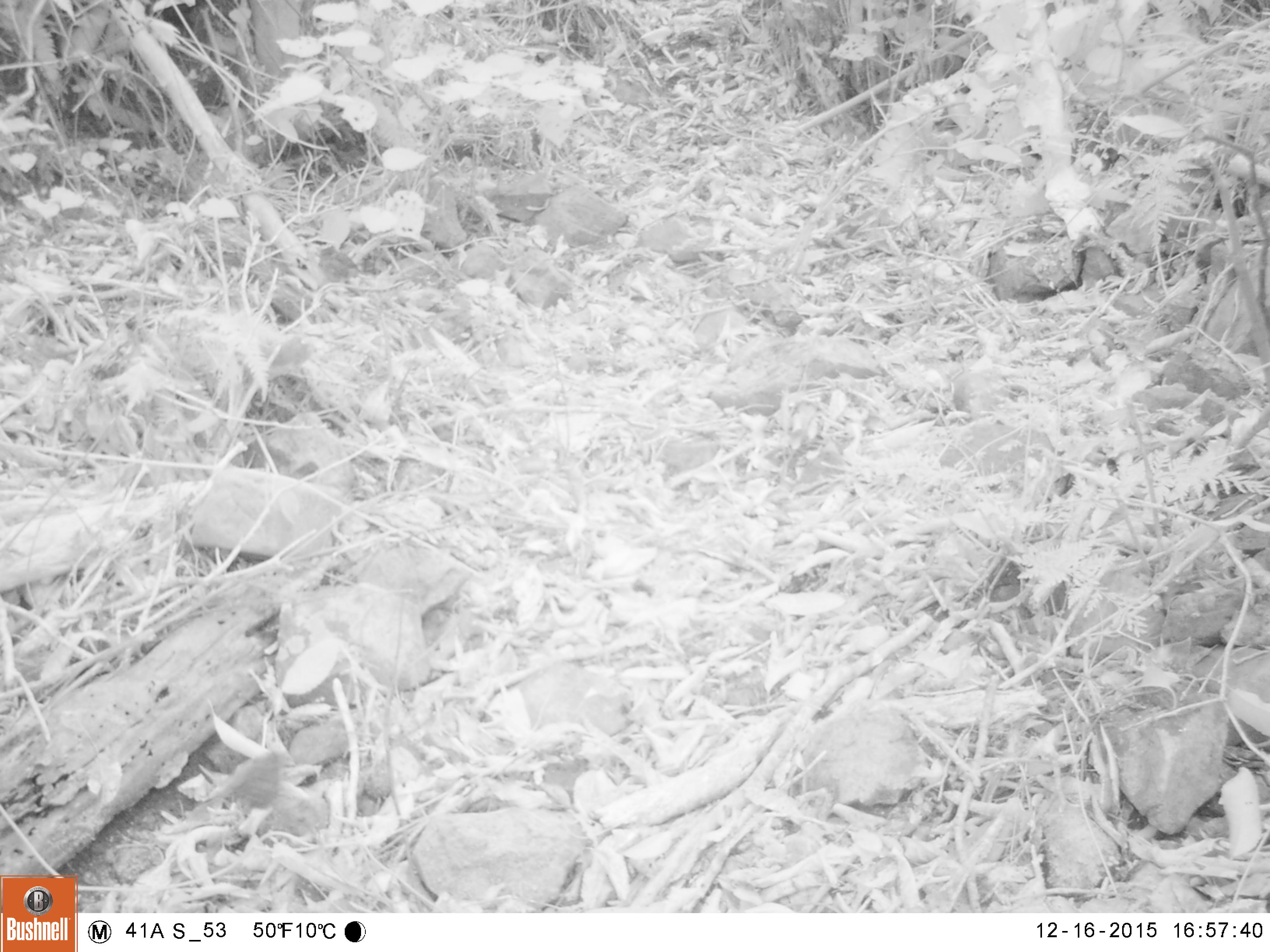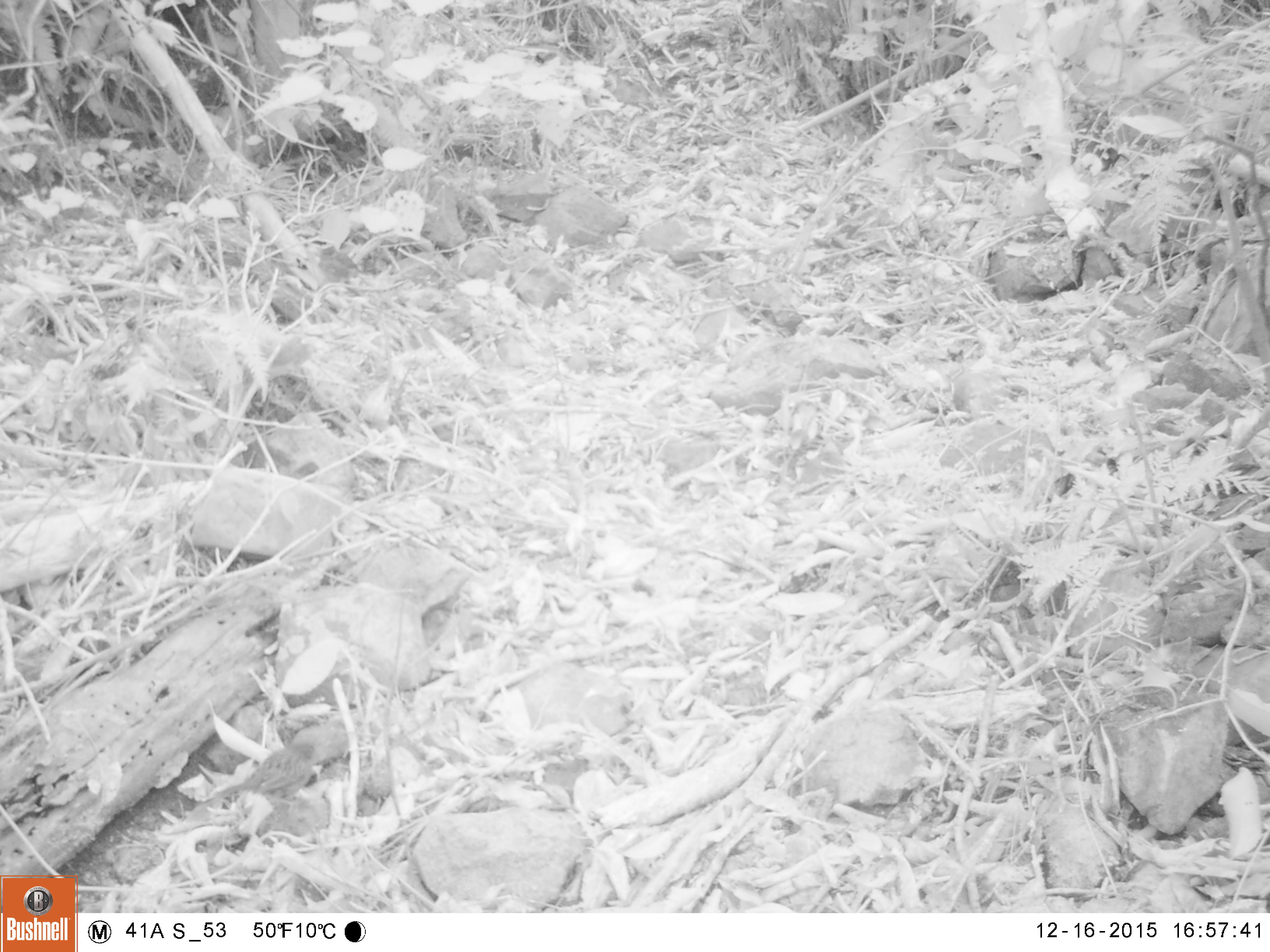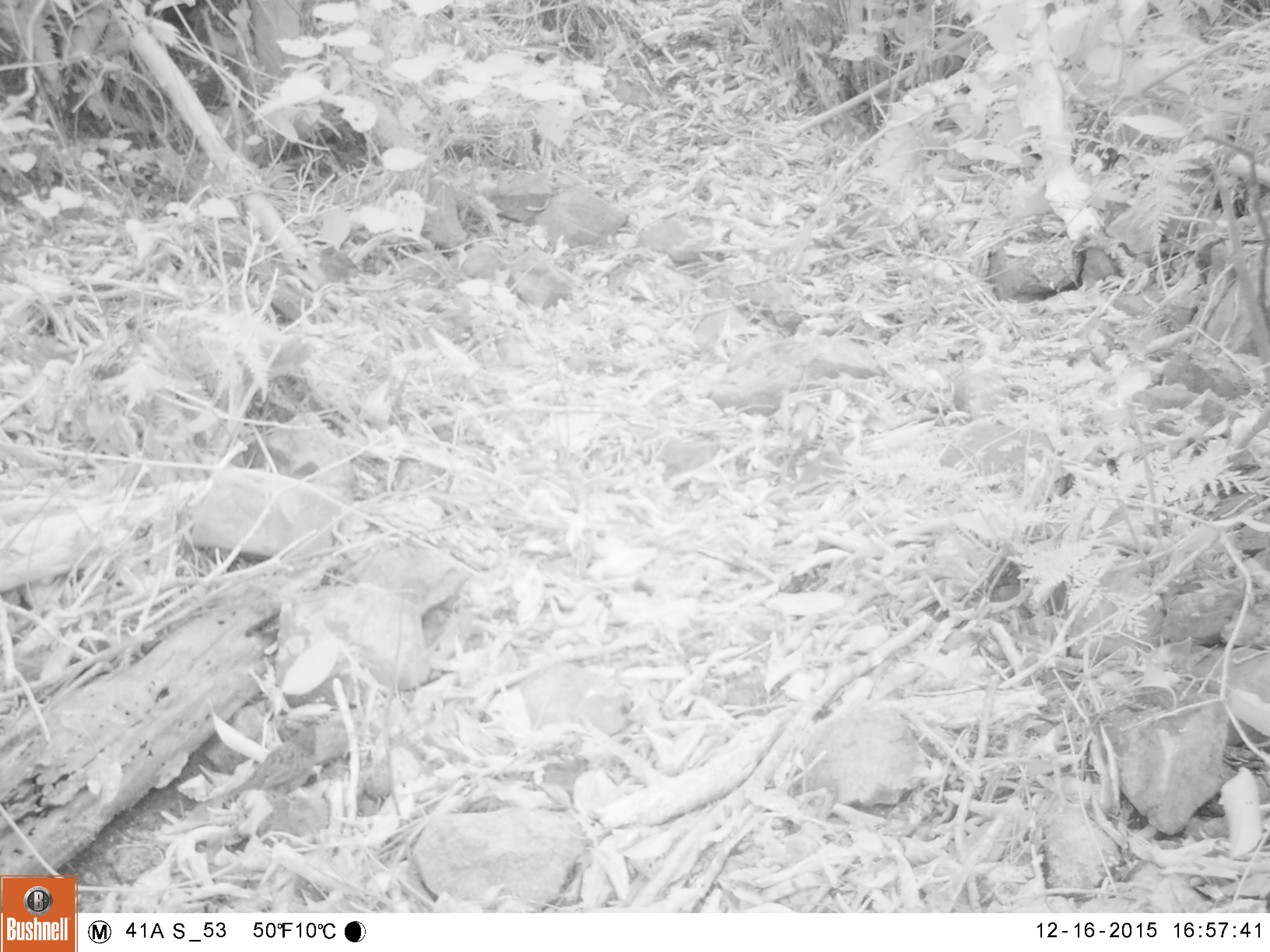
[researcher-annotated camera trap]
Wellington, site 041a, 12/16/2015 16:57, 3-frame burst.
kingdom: Animalia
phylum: Chordata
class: Aves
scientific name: Aves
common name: bird